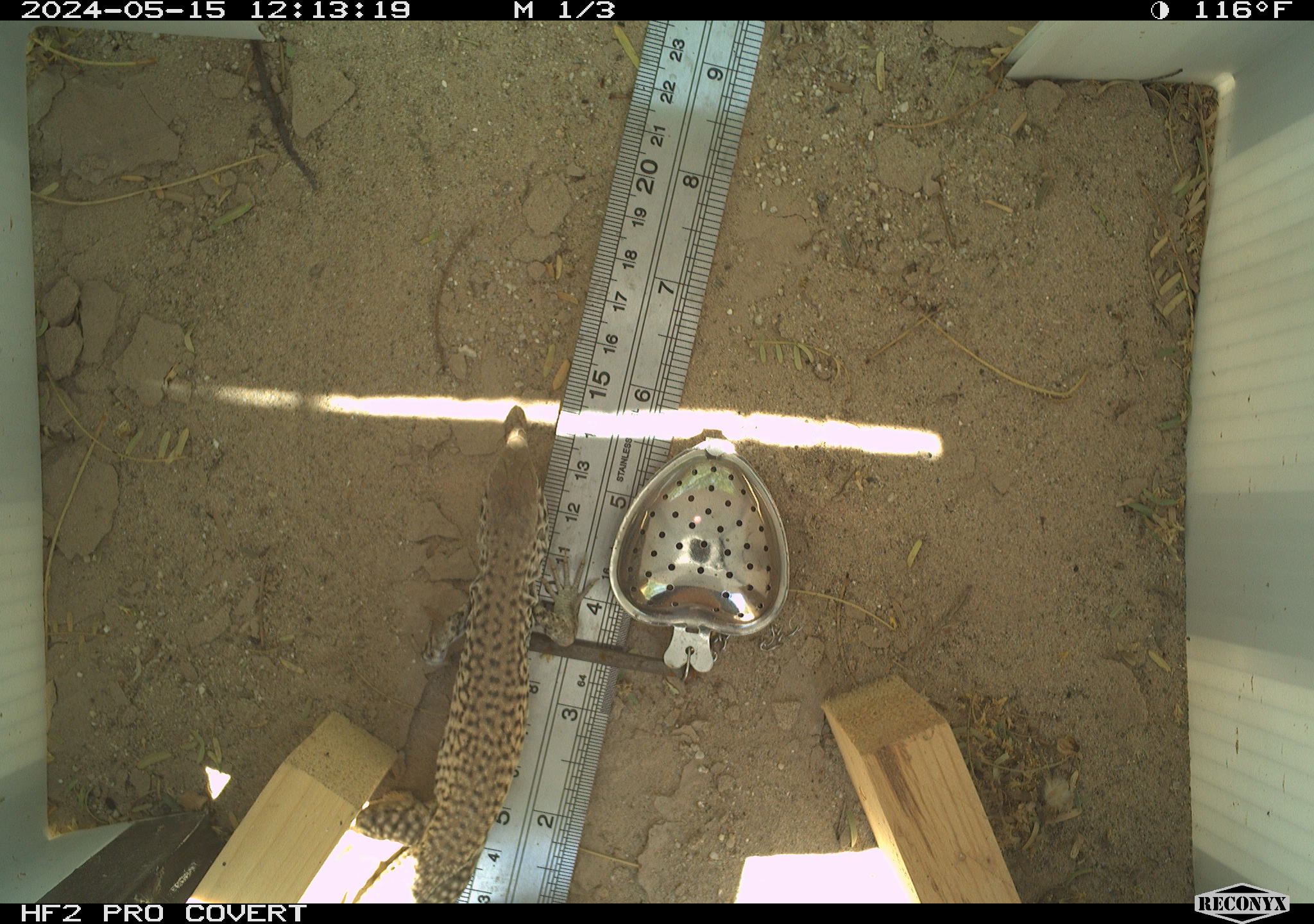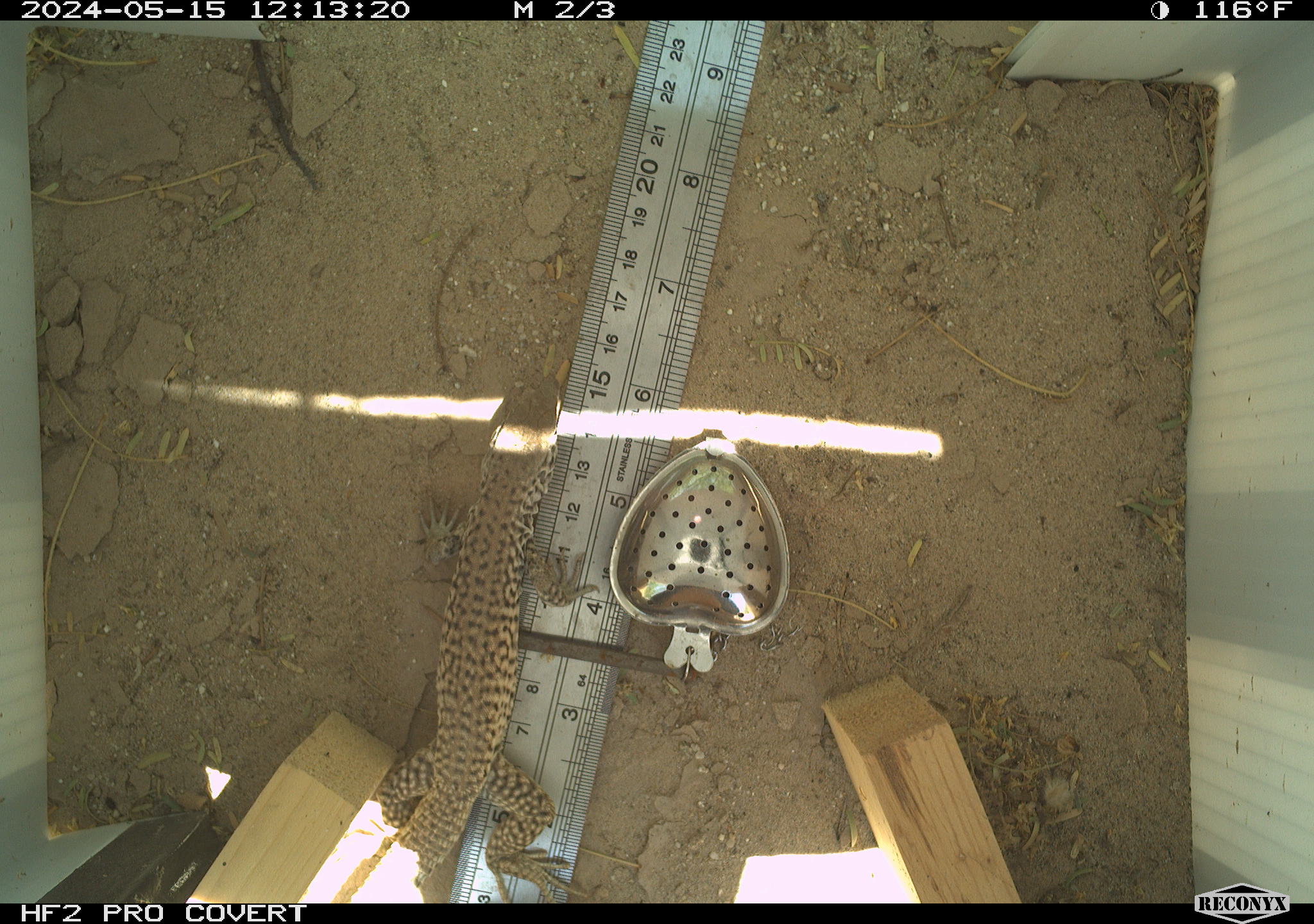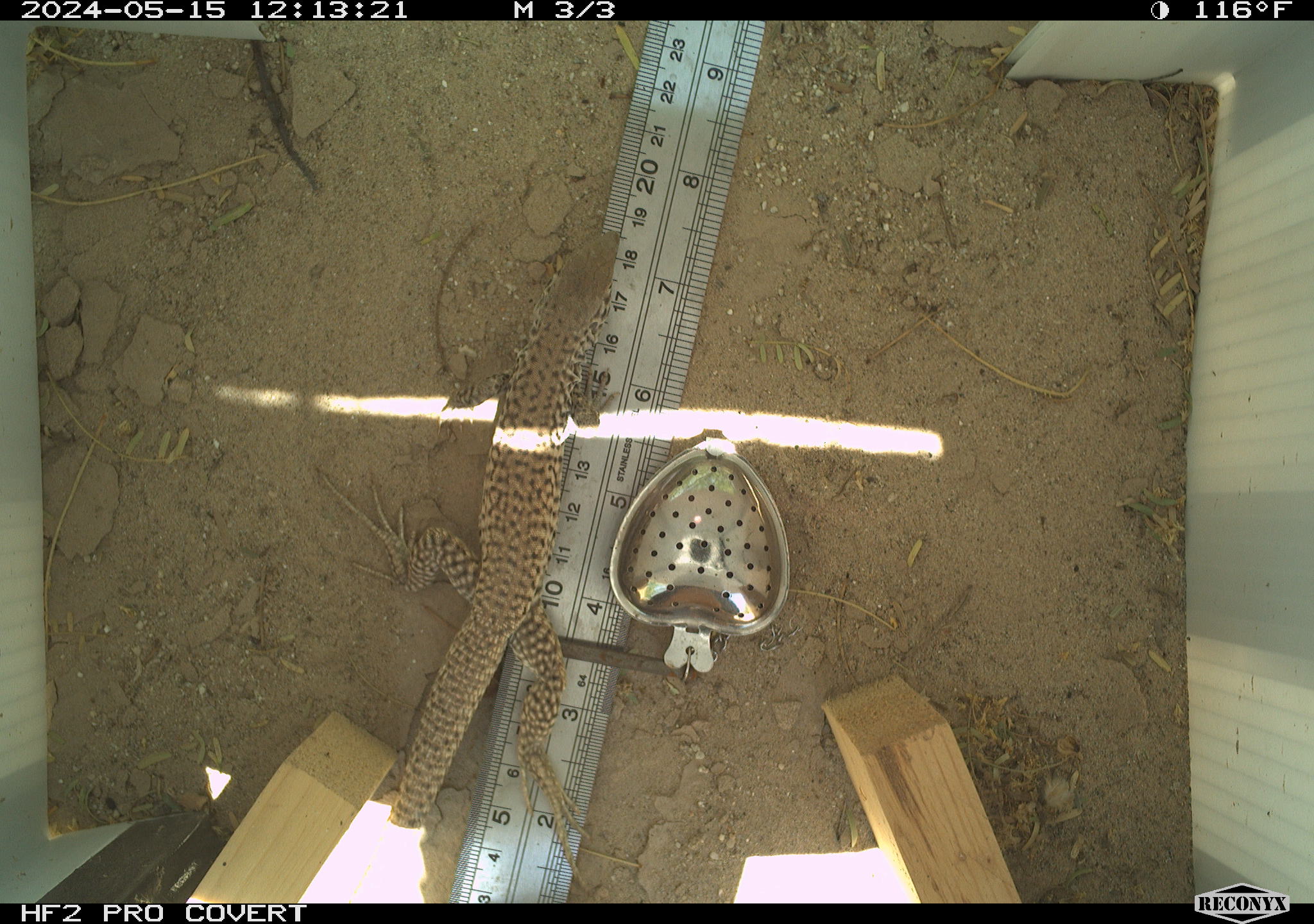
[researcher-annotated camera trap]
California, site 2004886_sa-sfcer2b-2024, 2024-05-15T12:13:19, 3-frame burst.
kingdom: Animalia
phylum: Chordata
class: Reptilia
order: Squamata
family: Teiidae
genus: Aspidoscelis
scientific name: Aspidoscelis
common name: whiptail lizards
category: aspidoscelis species